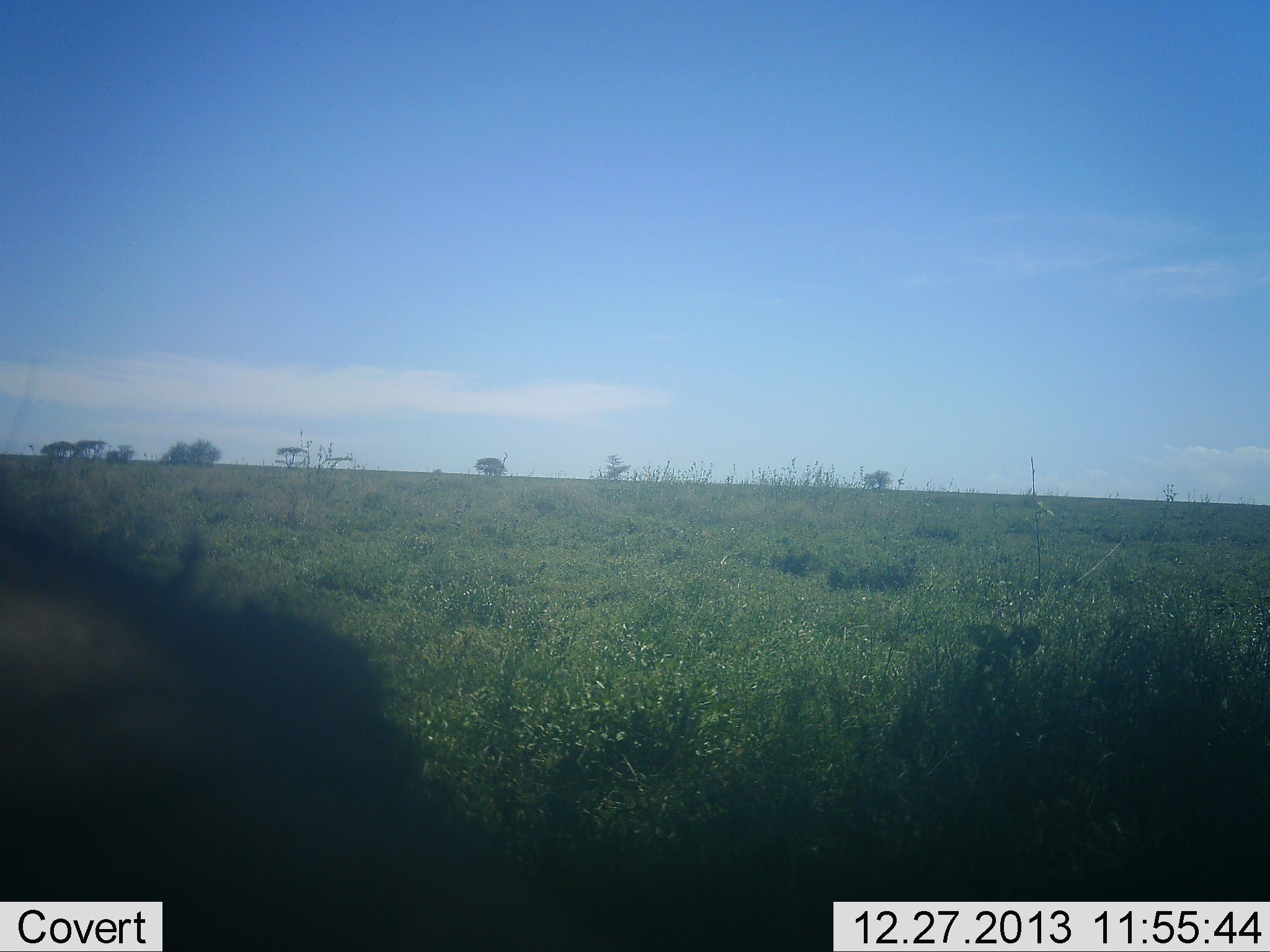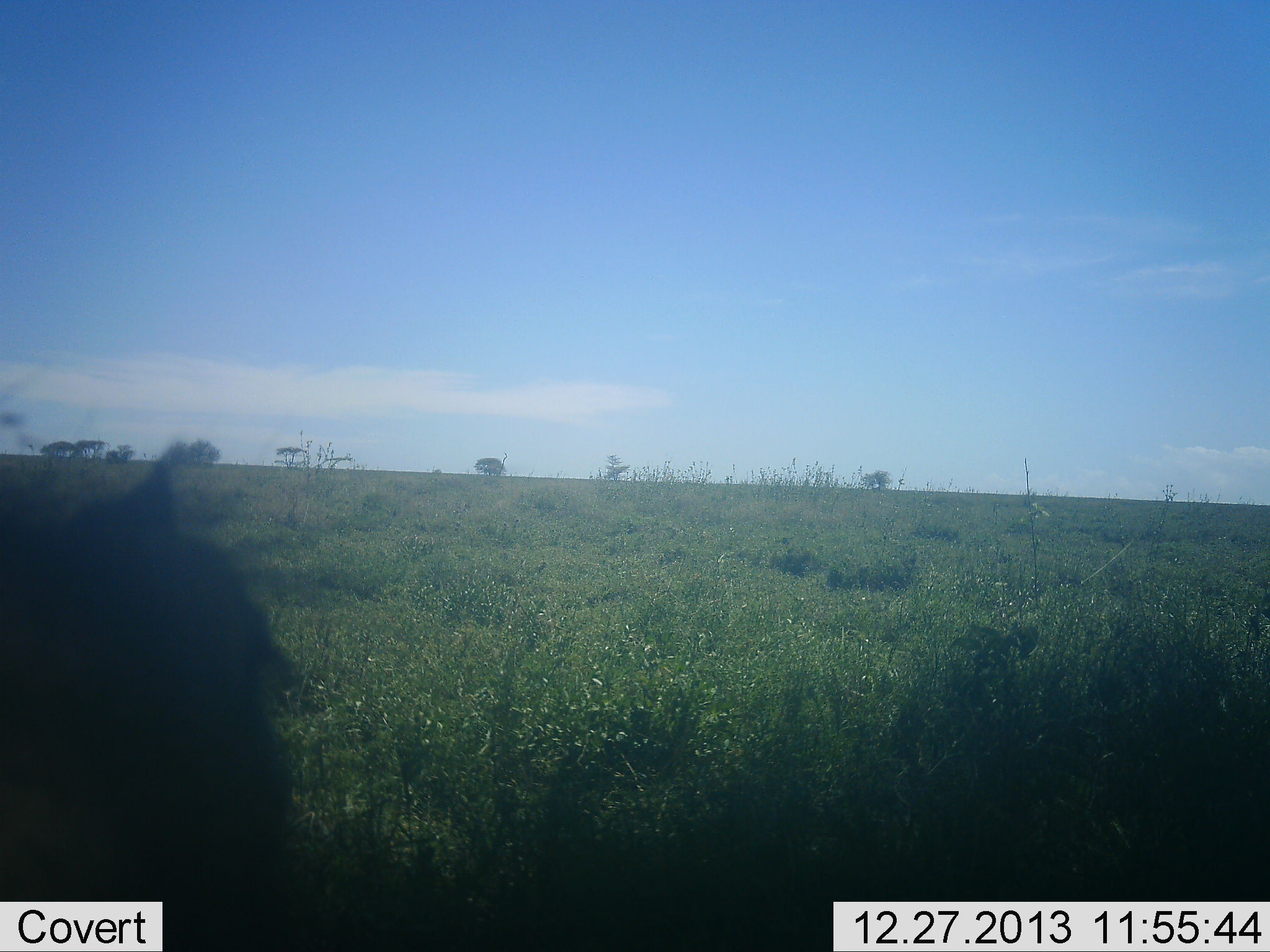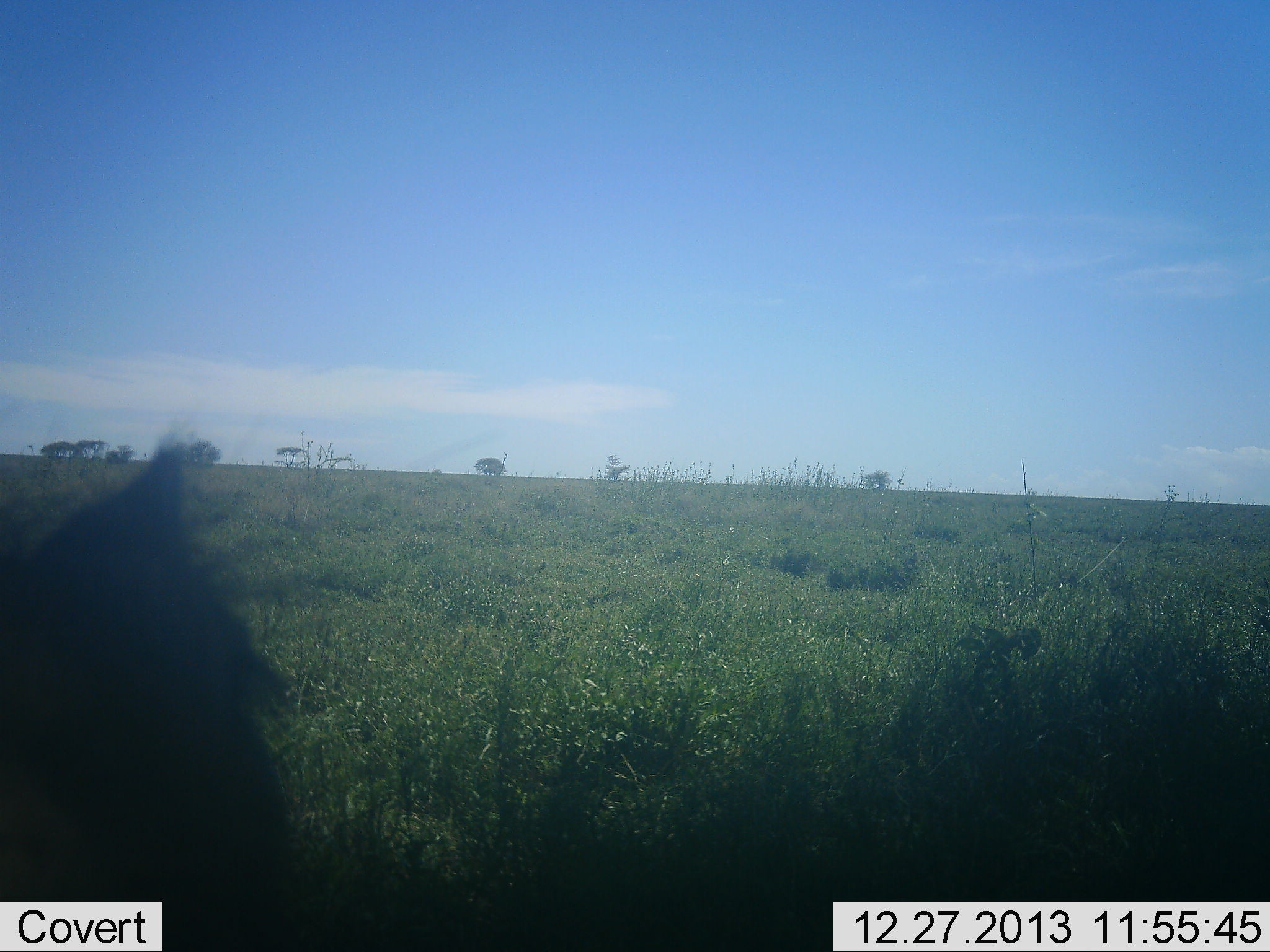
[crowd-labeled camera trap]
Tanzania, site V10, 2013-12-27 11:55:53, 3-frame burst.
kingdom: Animalia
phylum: Chordata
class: Mammalia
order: Artiodactyla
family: Bovidae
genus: Connochaetes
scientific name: Connochaetes taurinus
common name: blue wildebeest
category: wildebeest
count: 1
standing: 60%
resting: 0%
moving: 20%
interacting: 0%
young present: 0%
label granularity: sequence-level